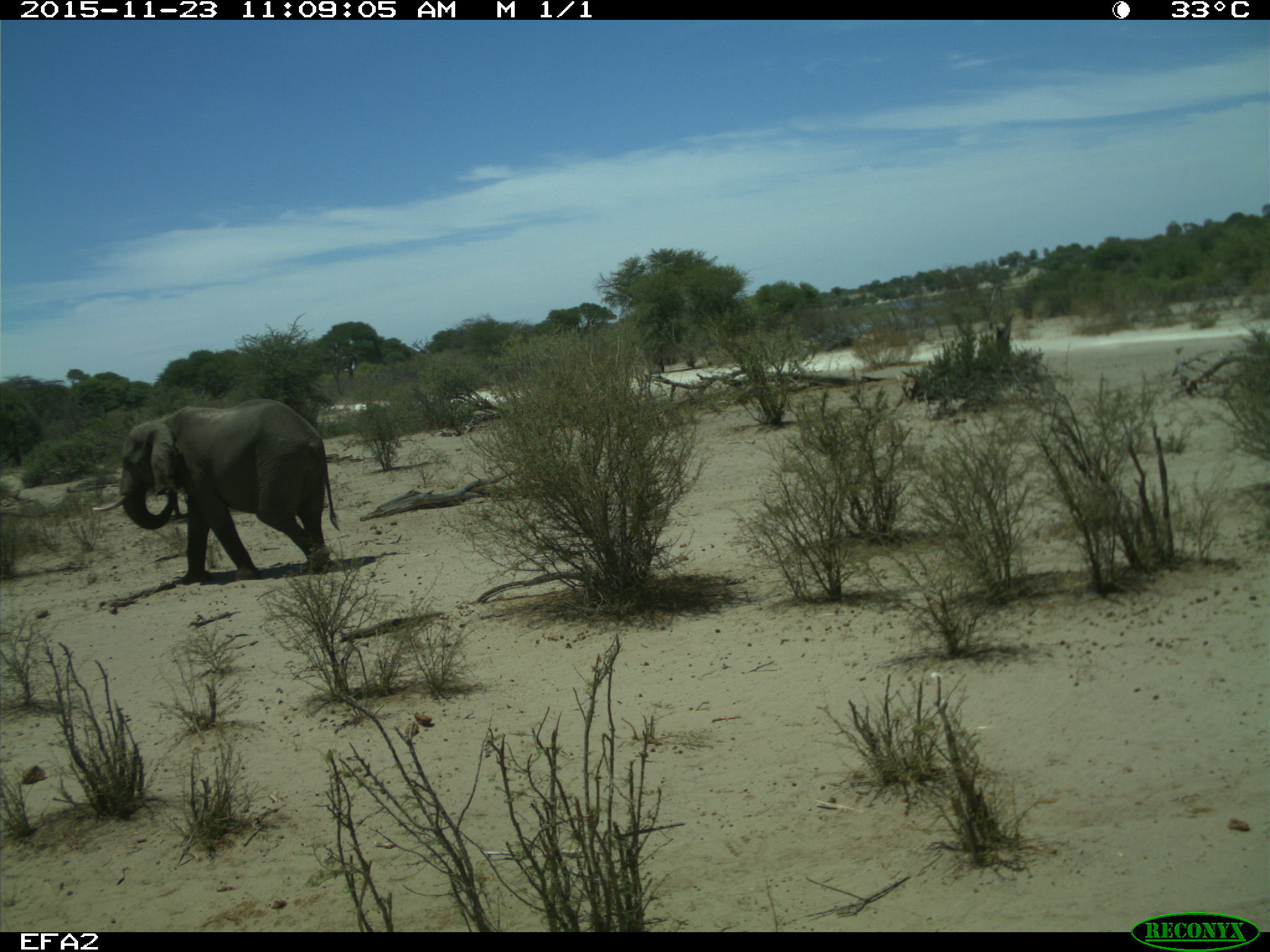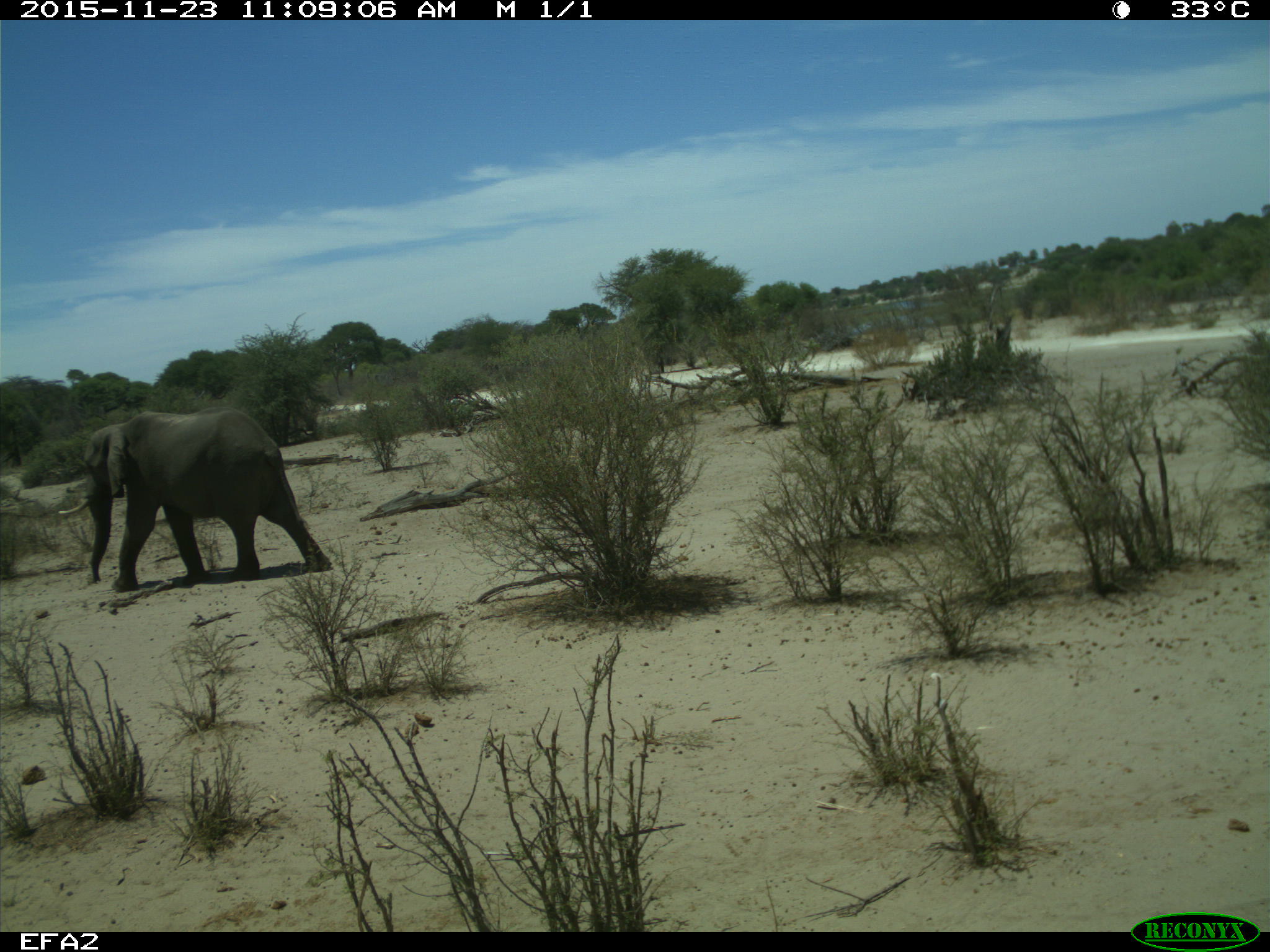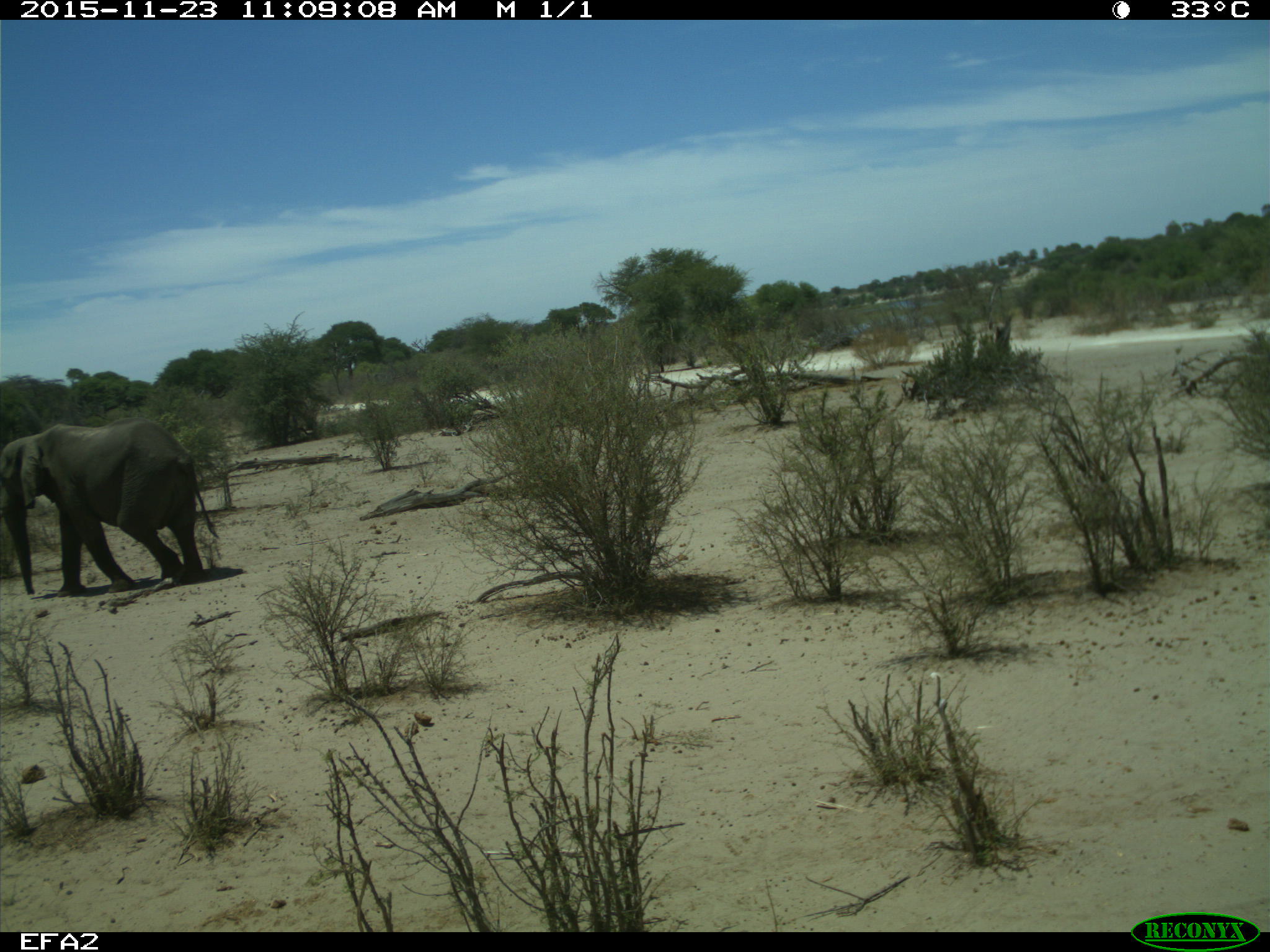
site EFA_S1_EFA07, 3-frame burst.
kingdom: Animalia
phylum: Chordata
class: Mammalia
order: Proboscidea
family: Elephantidae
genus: Loxodonta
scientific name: Loxodonta africana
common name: african bush elephant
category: elephant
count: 1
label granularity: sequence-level